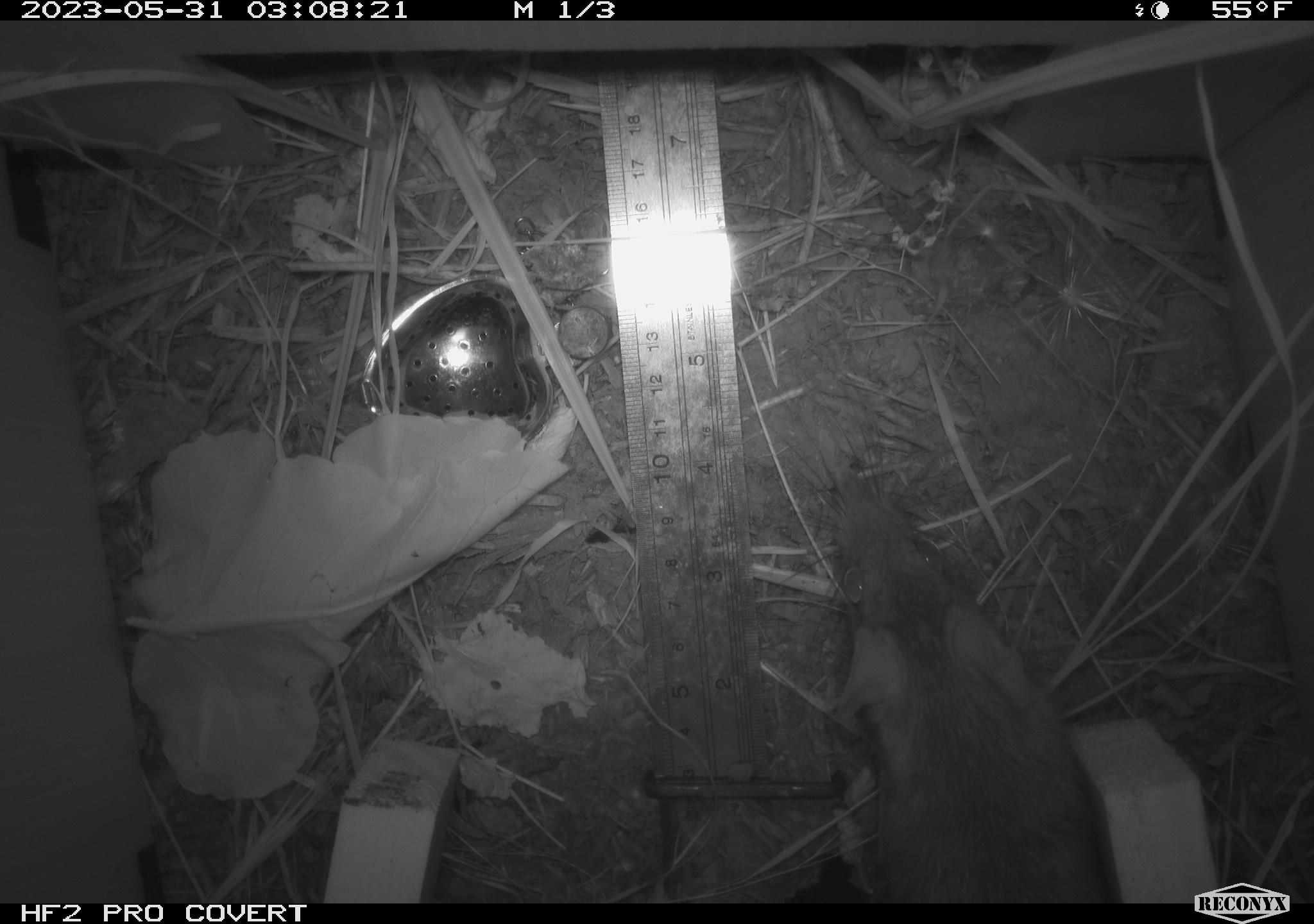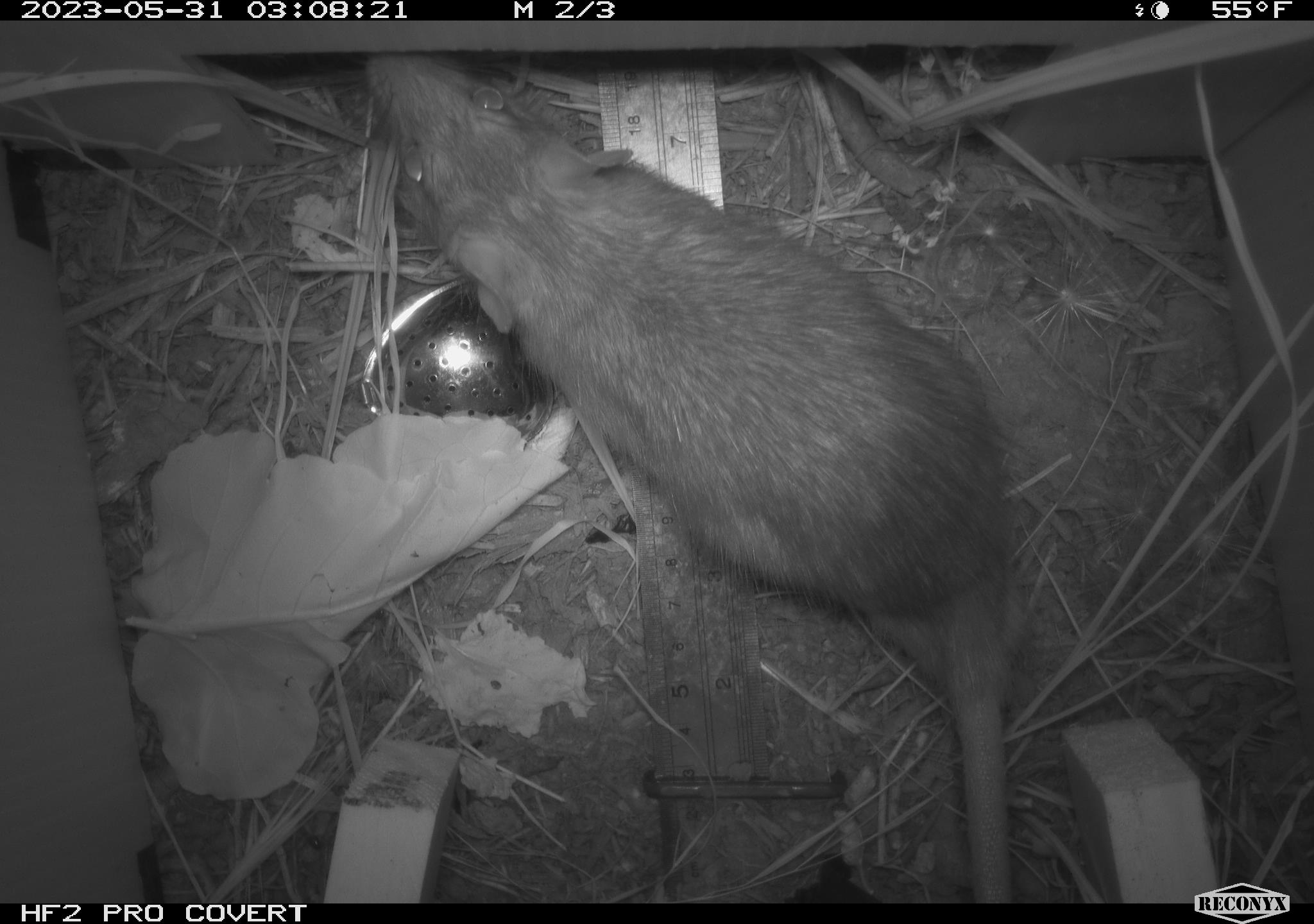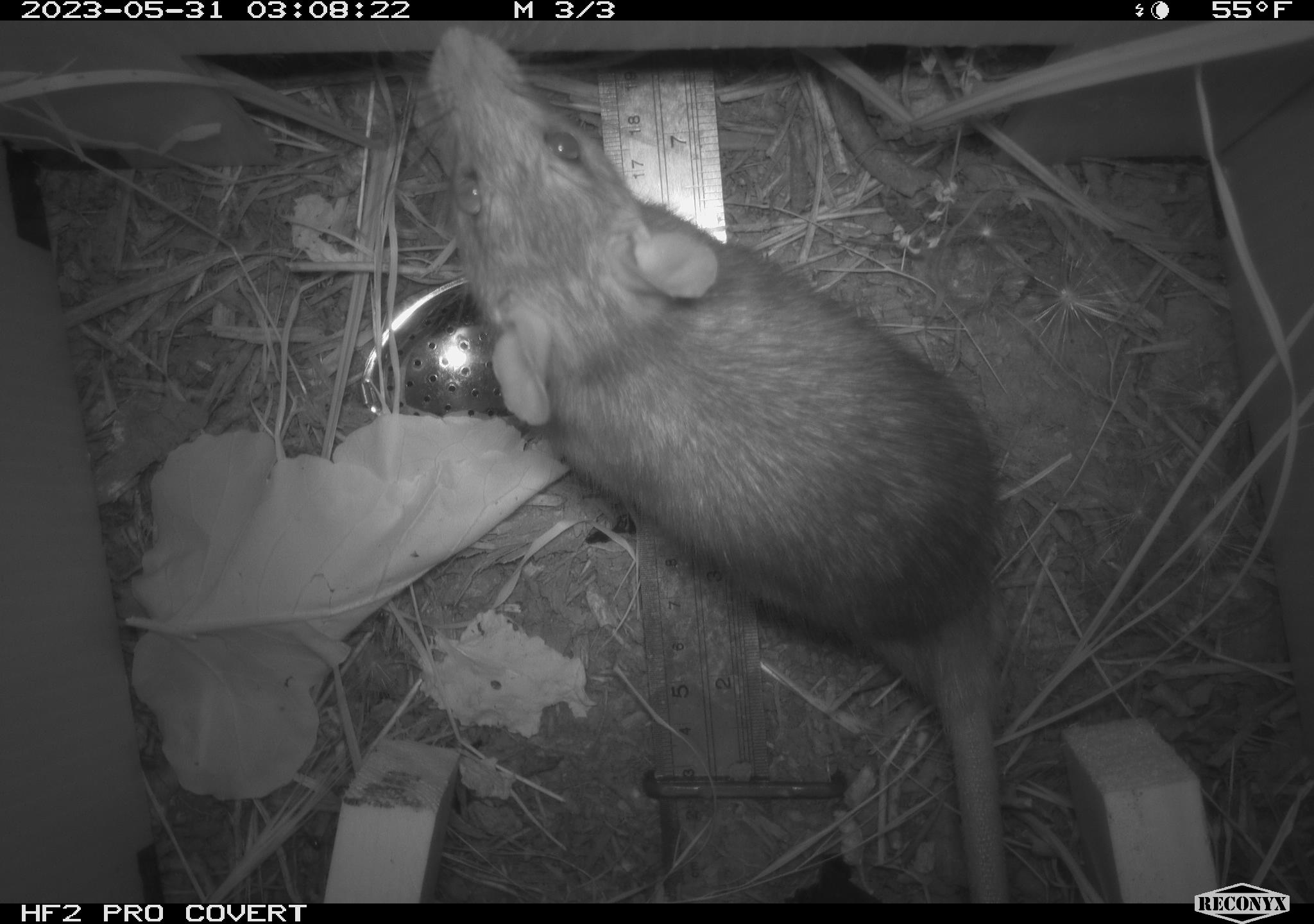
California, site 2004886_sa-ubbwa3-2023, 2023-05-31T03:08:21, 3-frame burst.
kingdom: Animalia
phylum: Chordata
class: Mammalia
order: Rodentia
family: Muridae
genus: Rattus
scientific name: Rattus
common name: rat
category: rattus species